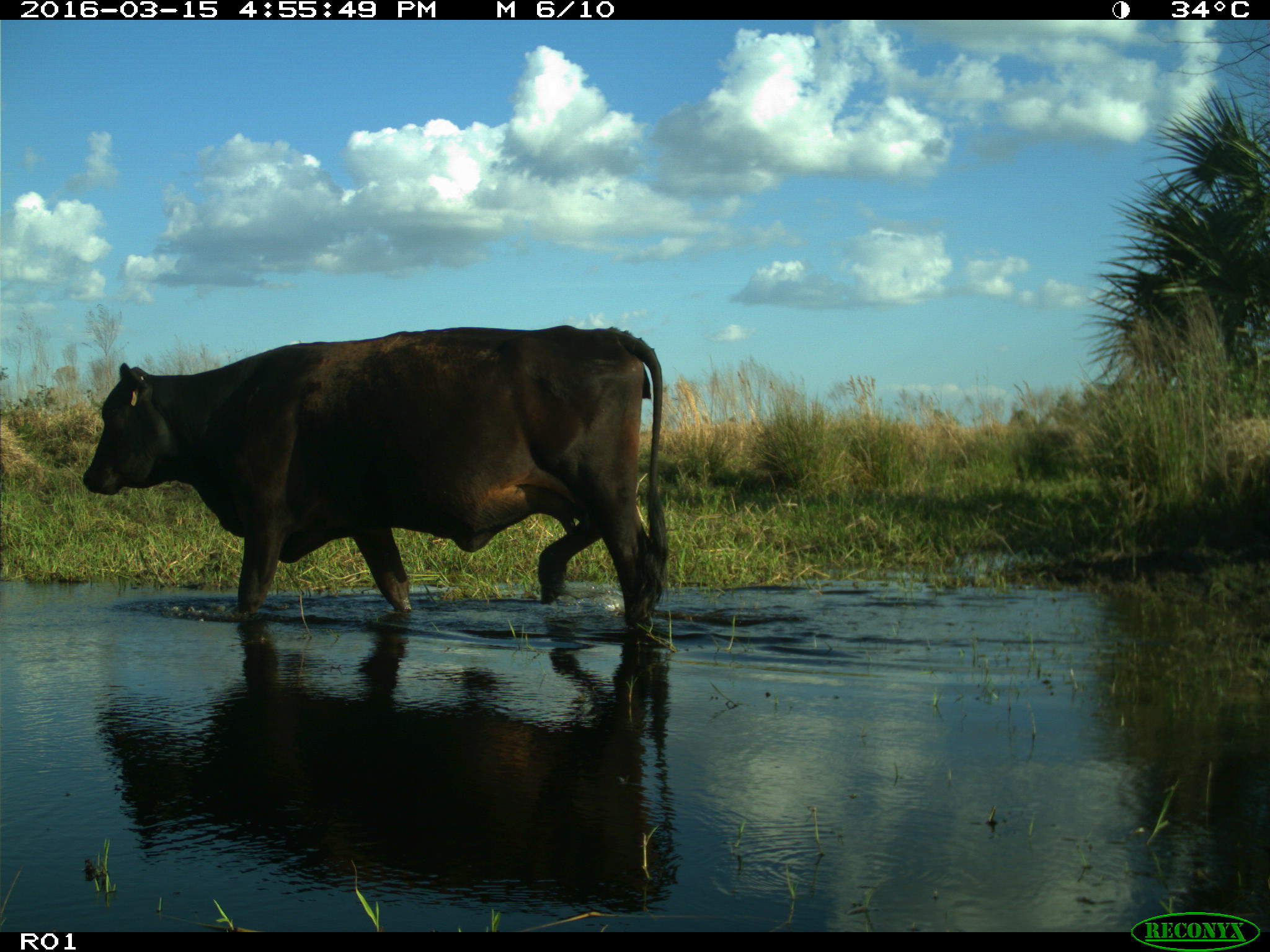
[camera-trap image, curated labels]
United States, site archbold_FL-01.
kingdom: Animalia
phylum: Chordata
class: Mammalia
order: Artiodactyla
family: Bovidae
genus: Bos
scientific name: Bos taurus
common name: domestic cow